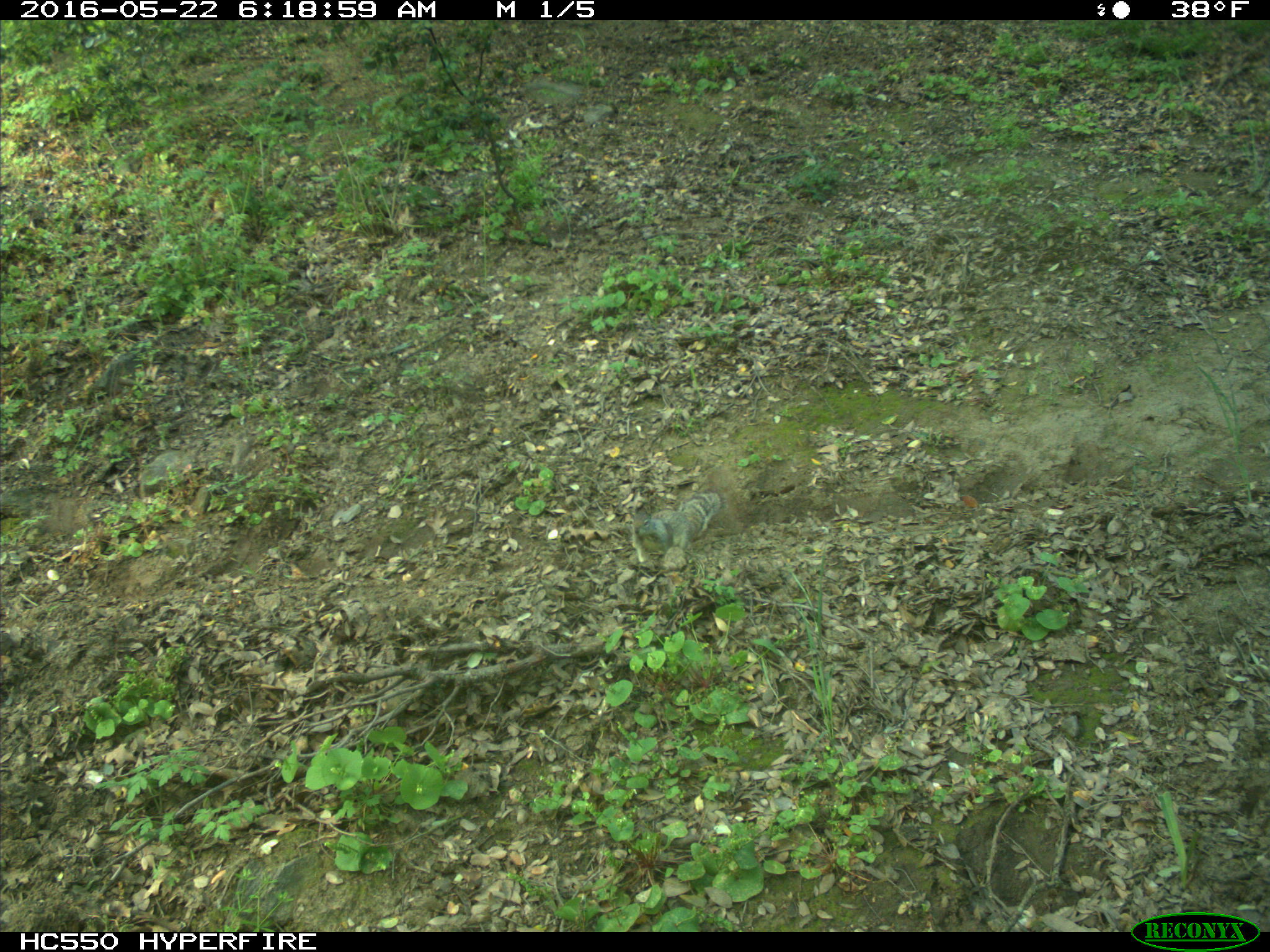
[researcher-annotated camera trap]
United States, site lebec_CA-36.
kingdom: Animalia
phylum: Chordata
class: Mammalia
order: Rodentia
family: Sciuridae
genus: Otospermophilus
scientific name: Otospermophilus beecheyi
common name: california ground squirrel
Otospermophilus beecheyi (california ground squirrel).